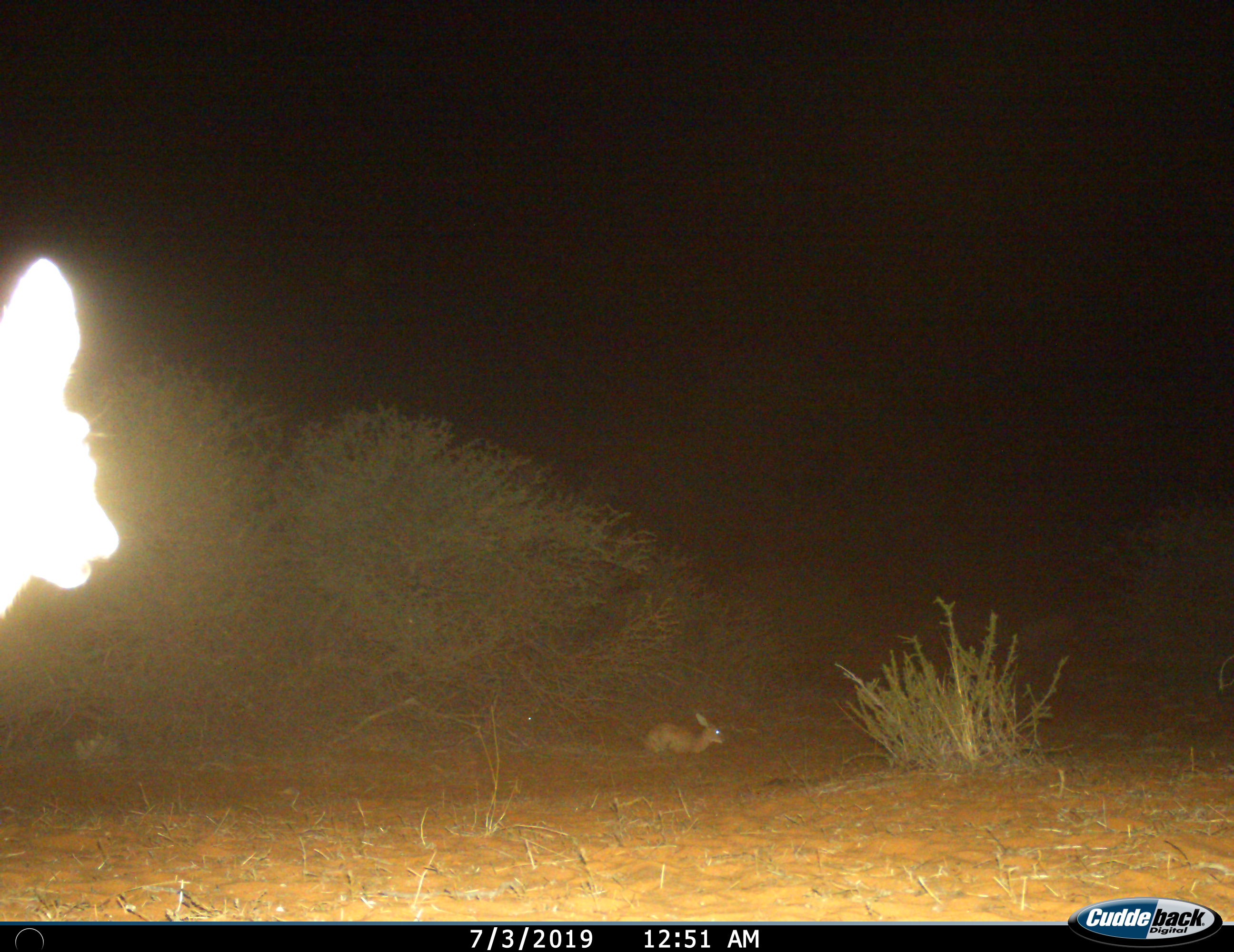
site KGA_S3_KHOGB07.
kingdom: Animalia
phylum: Chordata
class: Mammalia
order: Artiodactyla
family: Bovidae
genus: Raphicerus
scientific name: Raphicerus campestris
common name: steenbok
Steenbok (Raphicerus campestris), count 2. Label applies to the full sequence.